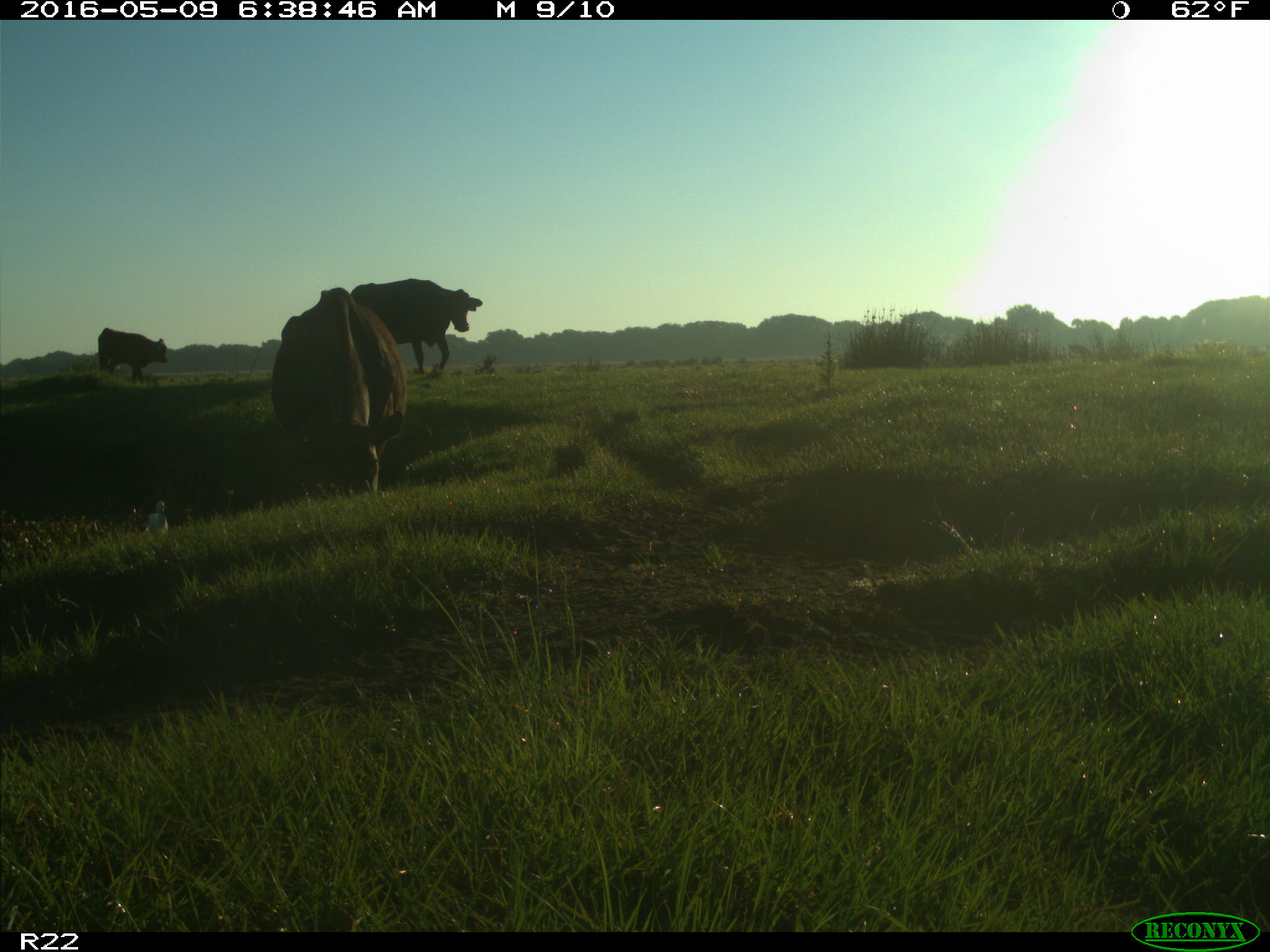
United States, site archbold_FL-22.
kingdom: Animalia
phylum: Chordata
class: Mammalia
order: Artiodactyla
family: Bovidae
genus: Bos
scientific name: Bos taurus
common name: domestic cow